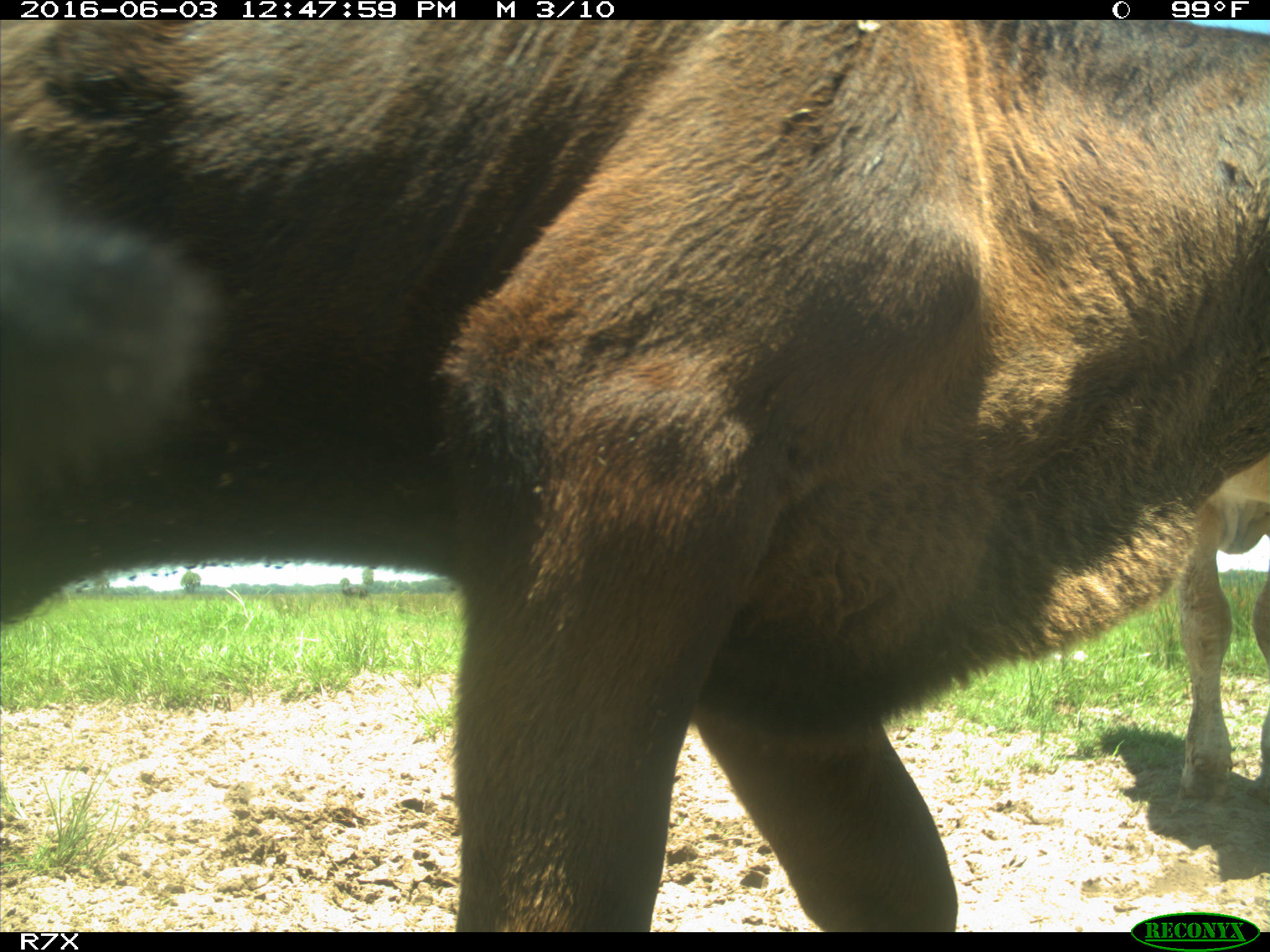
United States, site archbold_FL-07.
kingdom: Animalia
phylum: Chordata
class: Mammalia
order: Artiodactyla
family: Bovidae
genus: Bos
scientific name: Bos taurus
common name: domestic cow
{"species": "Bos taurus (domestic cow)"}